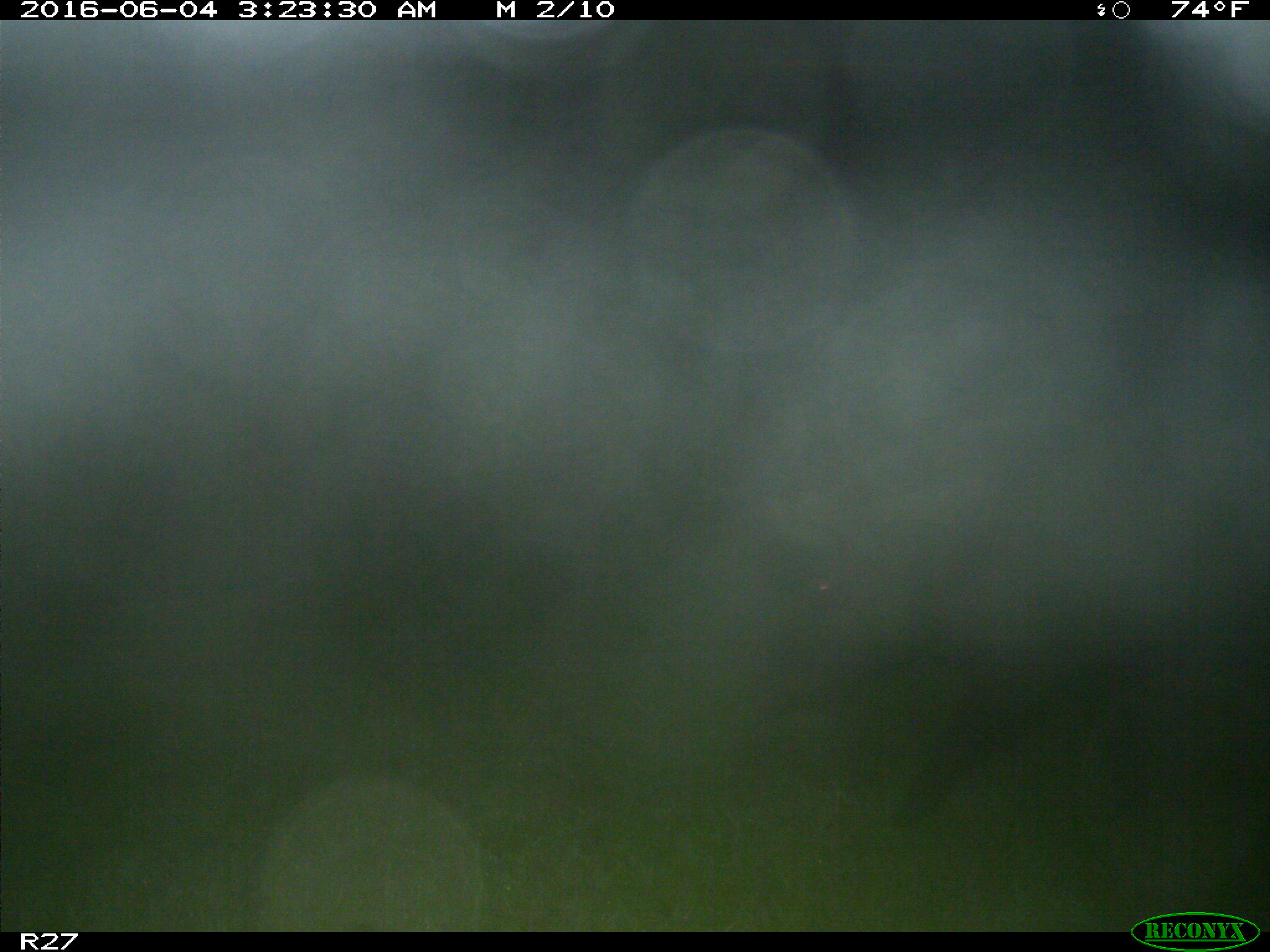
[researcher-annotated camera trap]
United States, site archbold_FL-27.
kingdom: Animalia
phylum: Chordata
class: Mammalia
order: Artiodactyla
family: Suidae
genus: Sus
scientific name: Sus scrofa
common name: wild boar